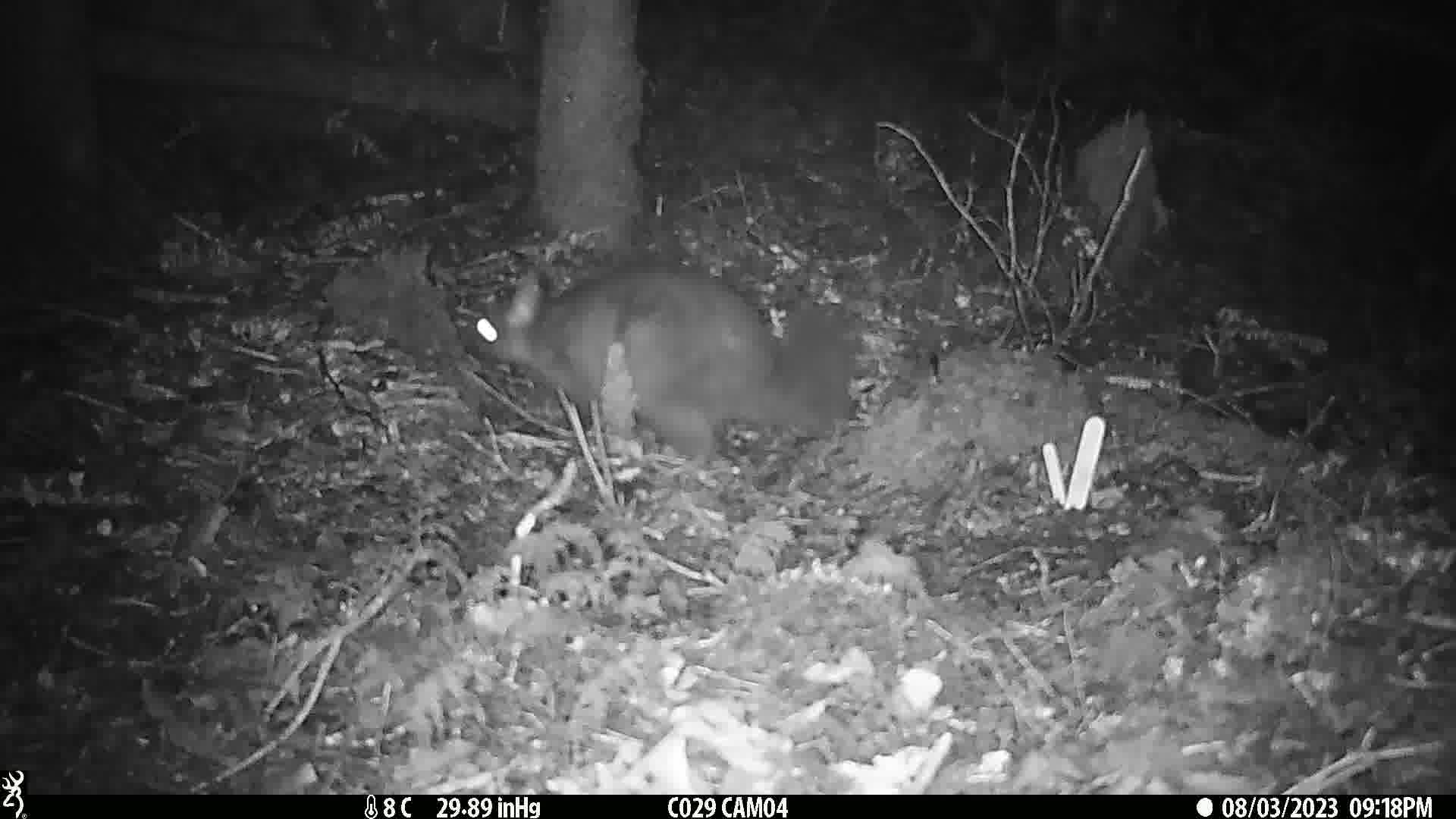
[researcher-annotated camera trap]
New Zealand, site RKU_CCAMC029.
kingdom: Animalia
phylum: Chordata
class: Mammalia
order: Diprotodontia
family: Phalangeridae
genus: Trichosurus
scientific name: Trichosurus vulpecula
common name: common brushtail possum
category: possum